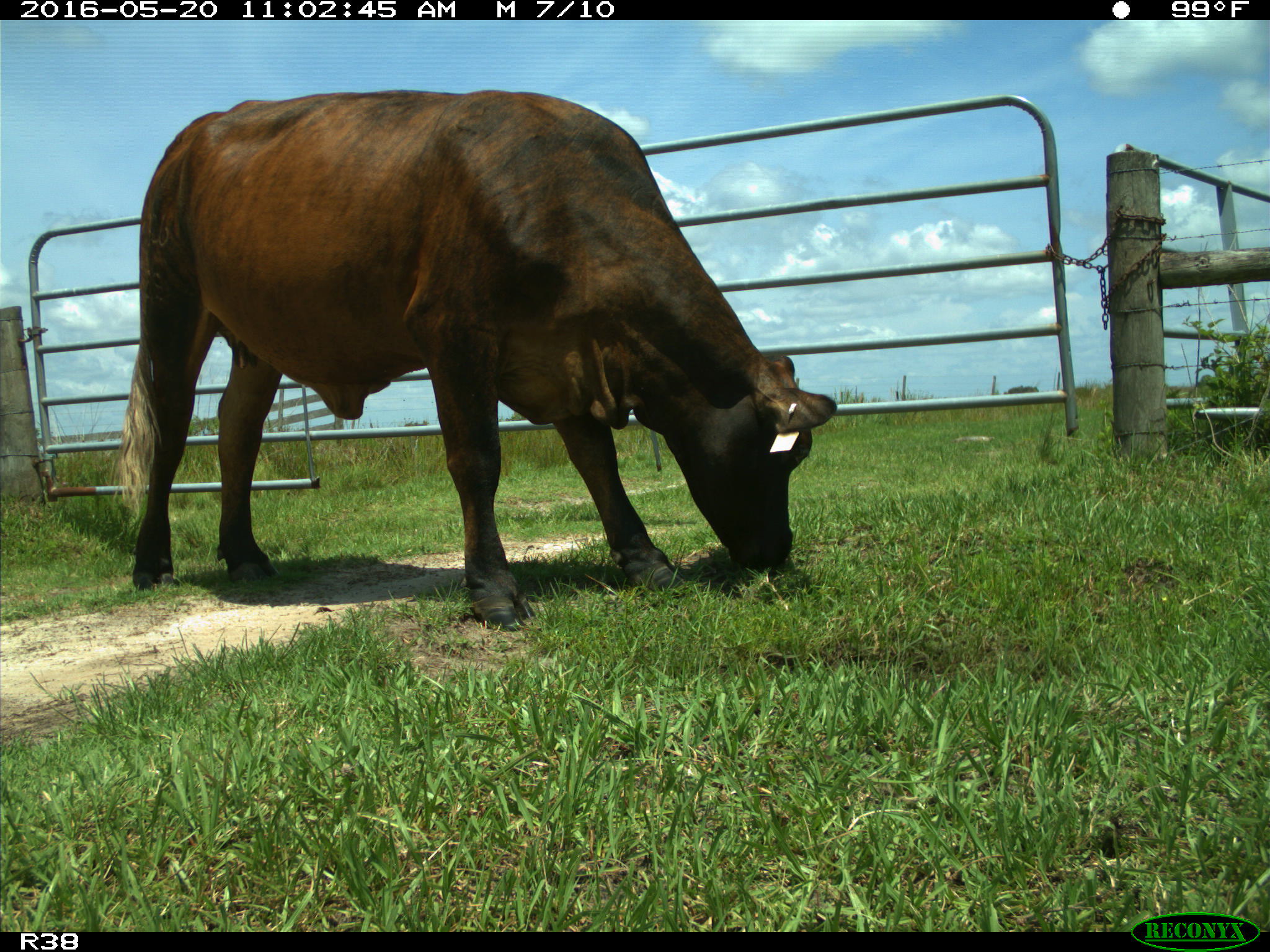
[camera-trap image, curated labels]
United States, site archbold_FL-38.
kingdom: Animalia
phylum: Chordata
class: Mammalia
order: Artiodactyla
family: Bovidae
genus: Bos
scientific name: Bos taurus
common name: domestic cow